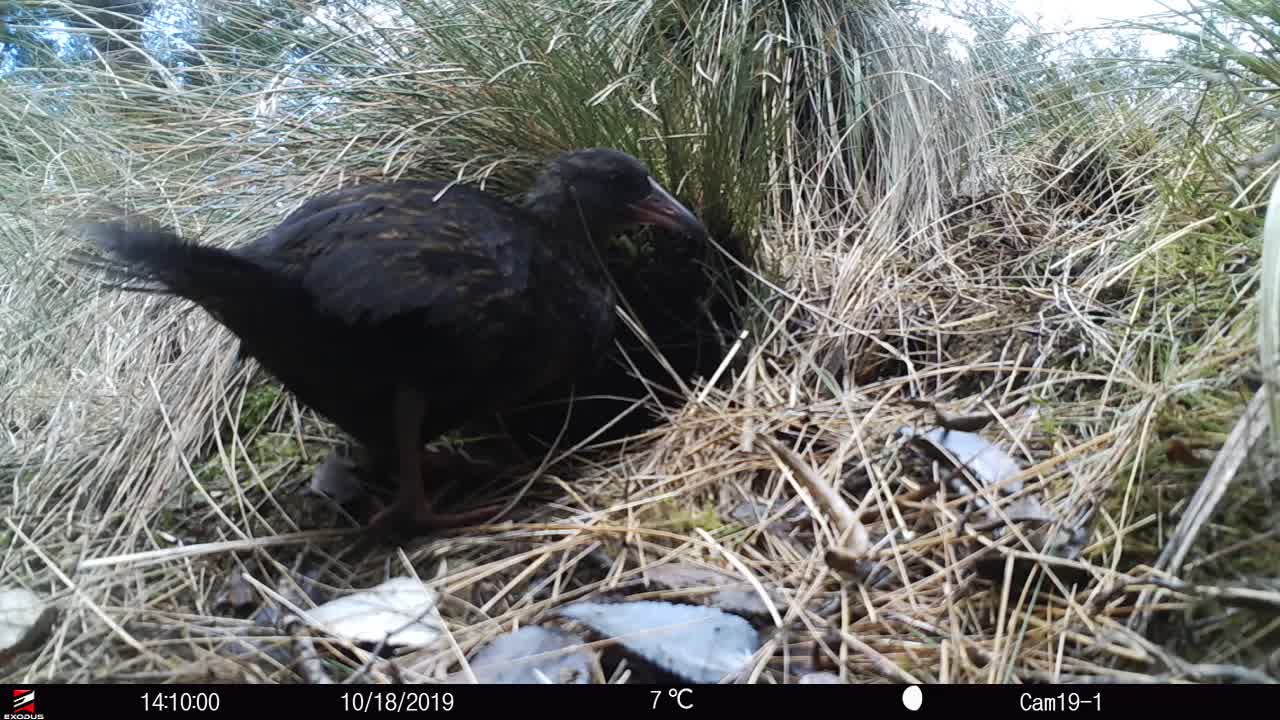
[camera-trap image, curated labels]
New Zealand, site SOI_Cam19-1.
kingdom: Animalia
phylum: Chordata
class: Aves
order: Gruiformes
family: Rallidae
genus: Gallirallus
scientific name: Gallirallus australis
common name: weka